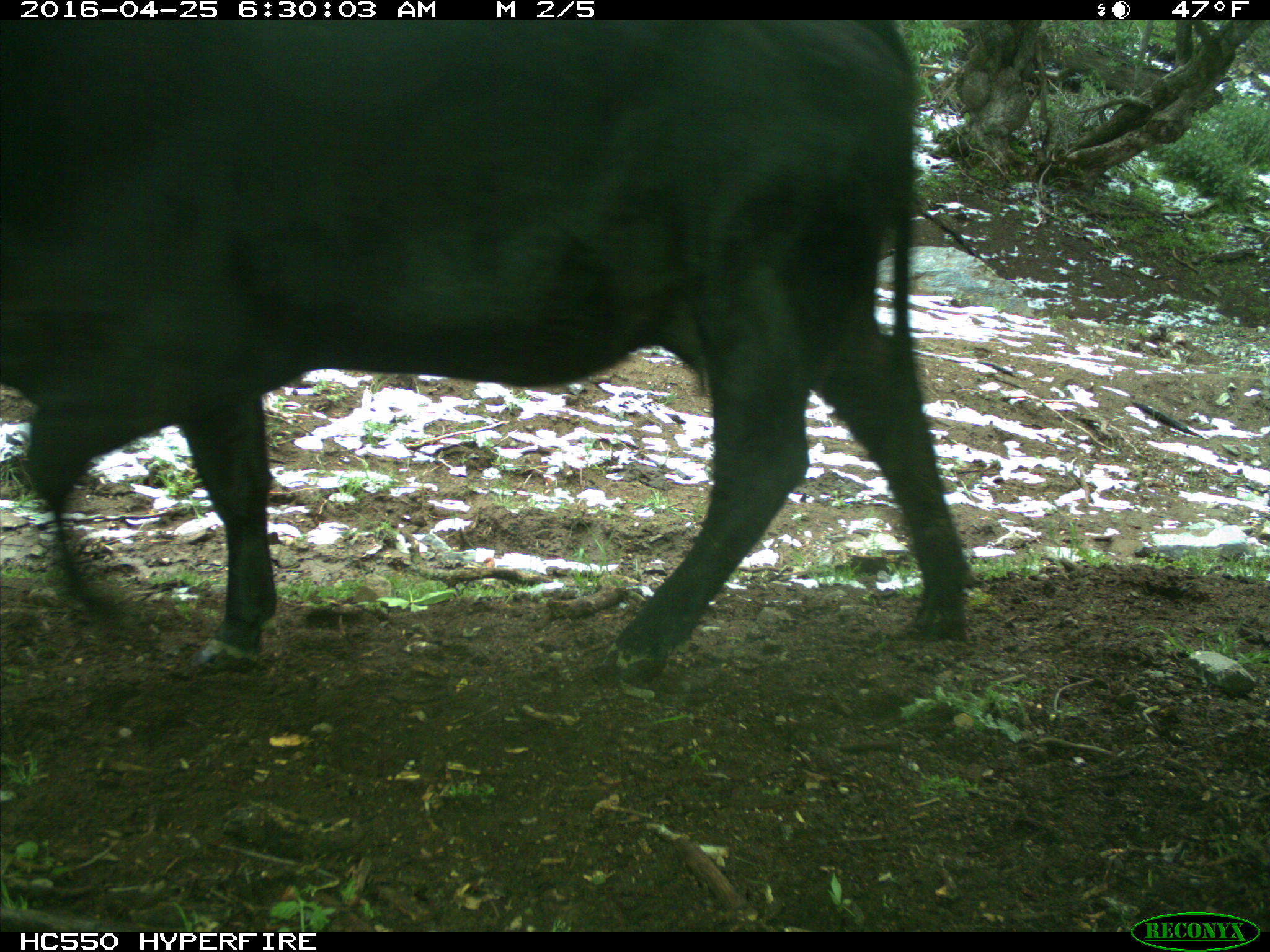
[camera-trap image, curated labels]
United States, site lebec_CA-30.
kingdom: Animalia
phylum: Chordata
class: Mammalia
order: Artiodactyla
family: Bovidae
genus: Bos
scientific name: Bos taurus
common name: domestic cow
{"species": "Bos taurus (domestic cow)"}